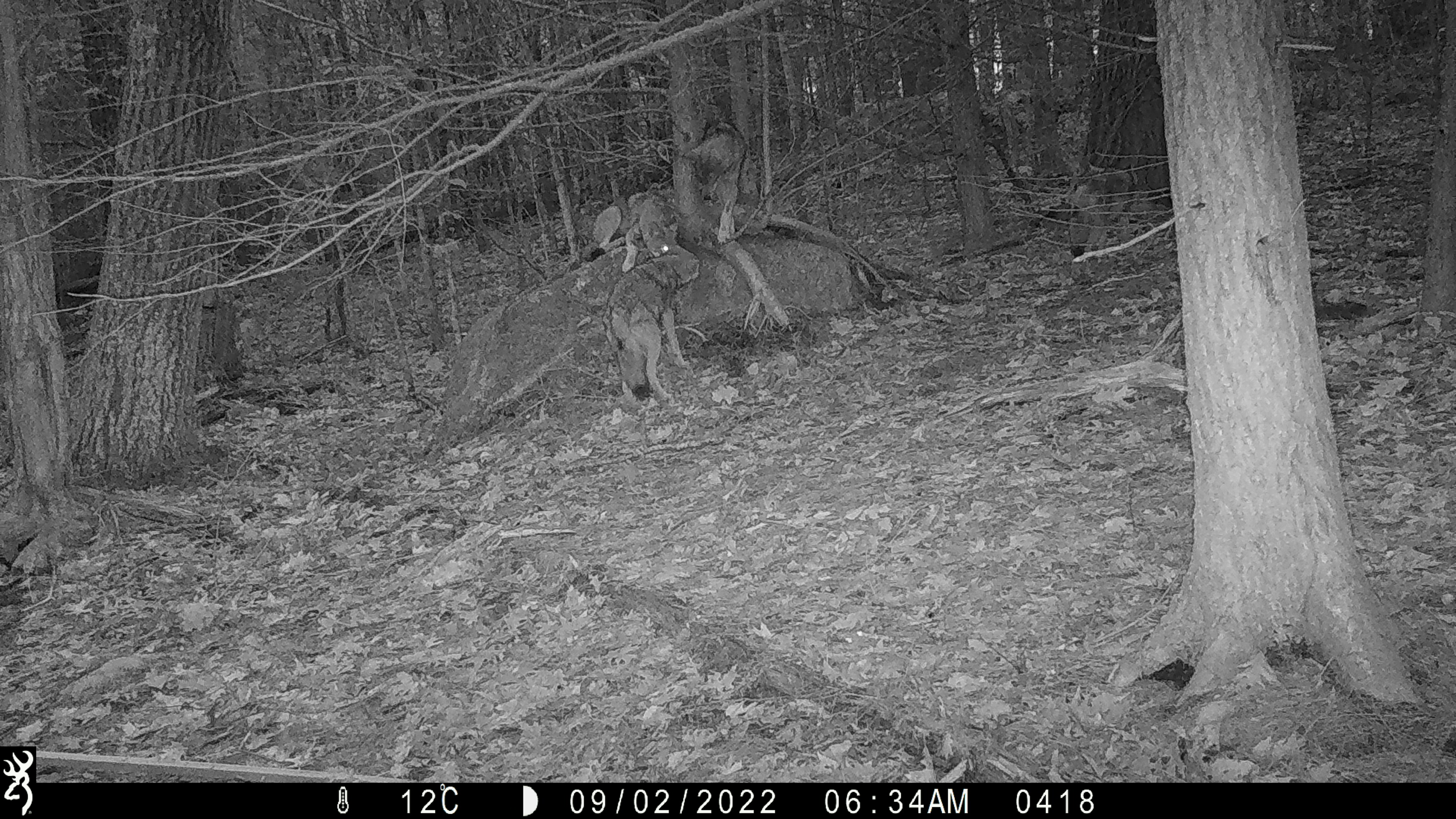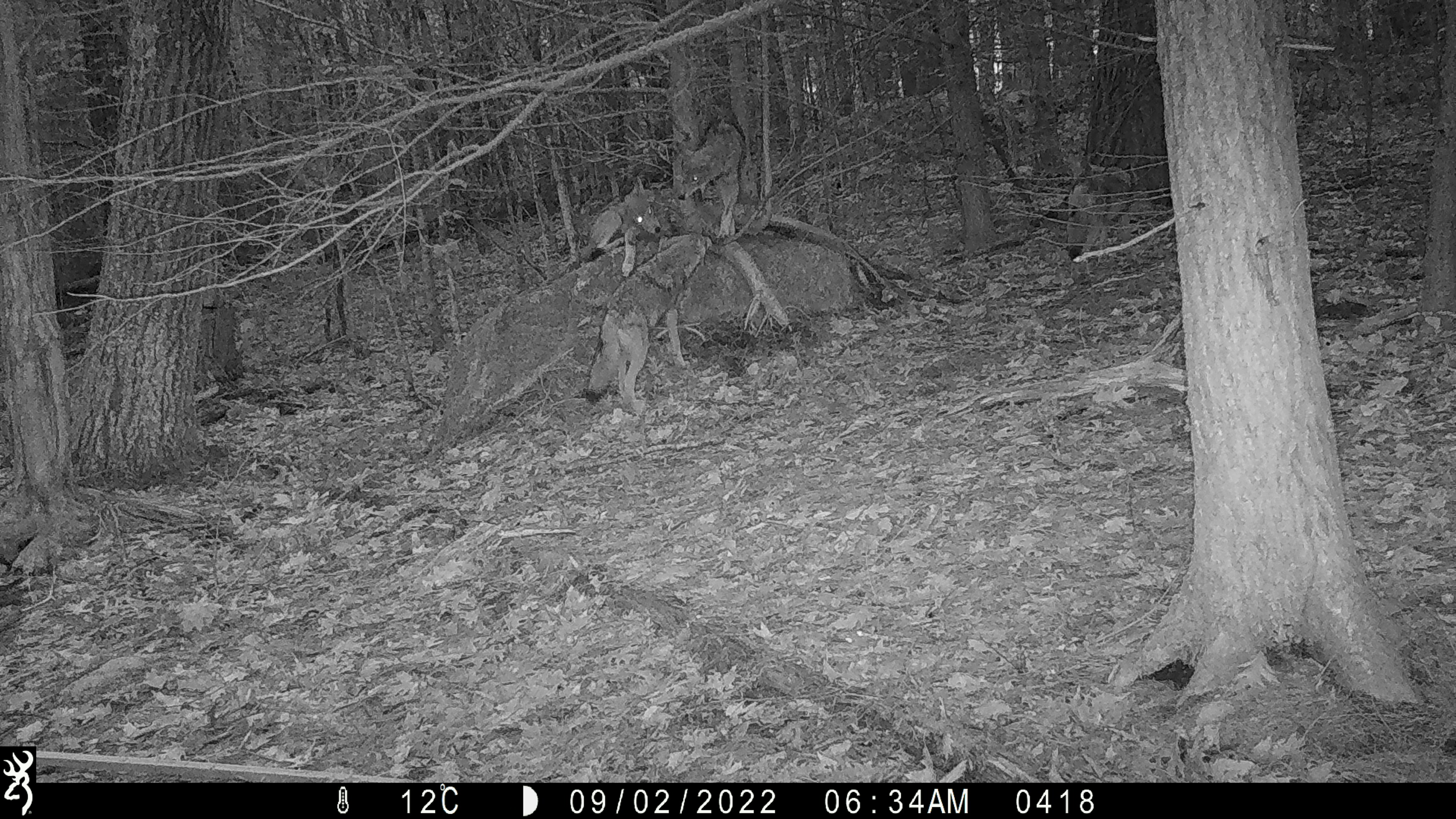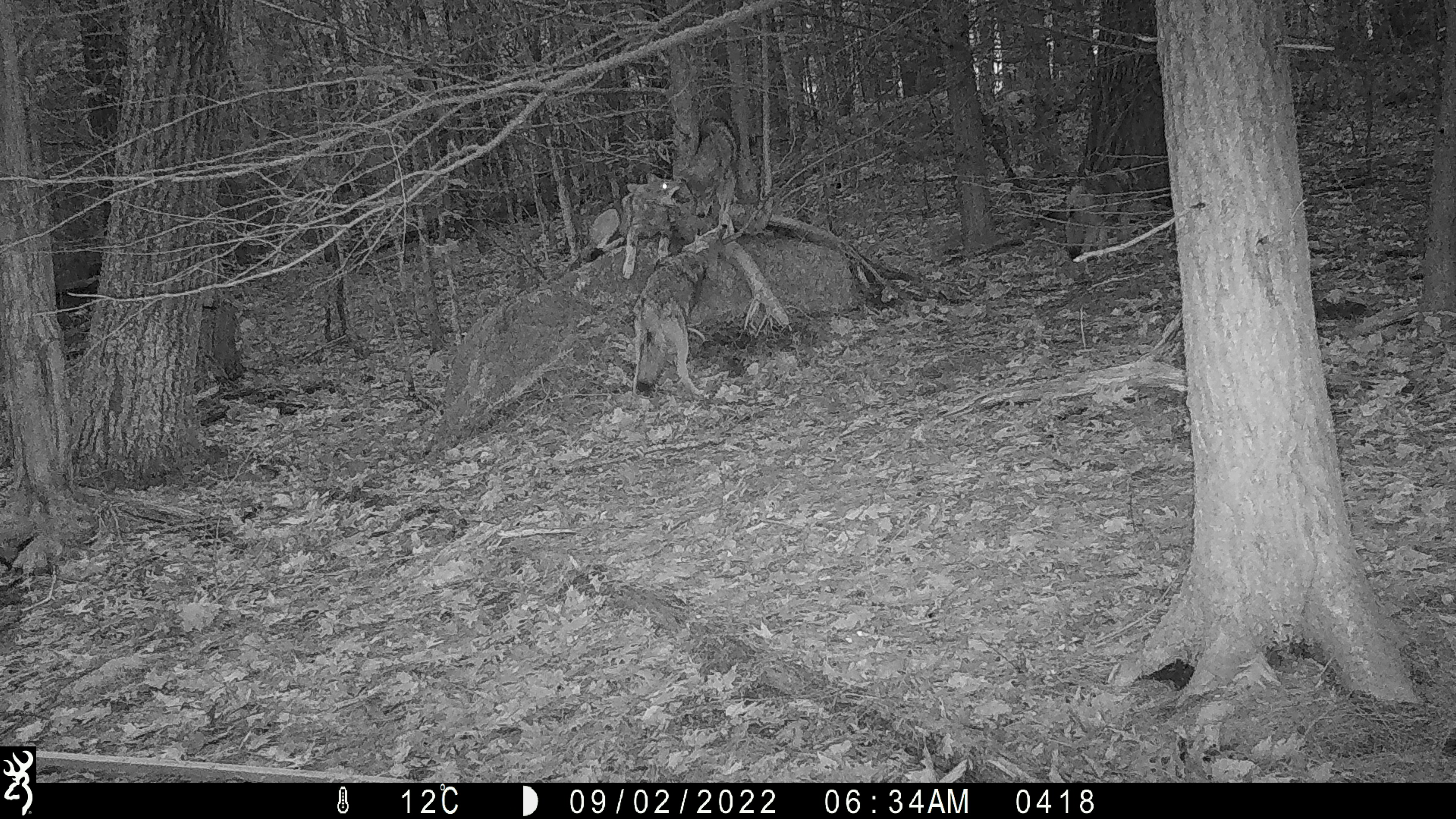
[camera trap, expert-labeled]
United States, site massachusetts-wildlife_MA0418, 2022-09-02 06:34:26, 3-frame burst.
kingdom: Animalia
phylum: Chordata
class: Mammalia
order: Carnivora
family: Canidae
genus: Canis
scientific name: Canis latrans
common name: coyote